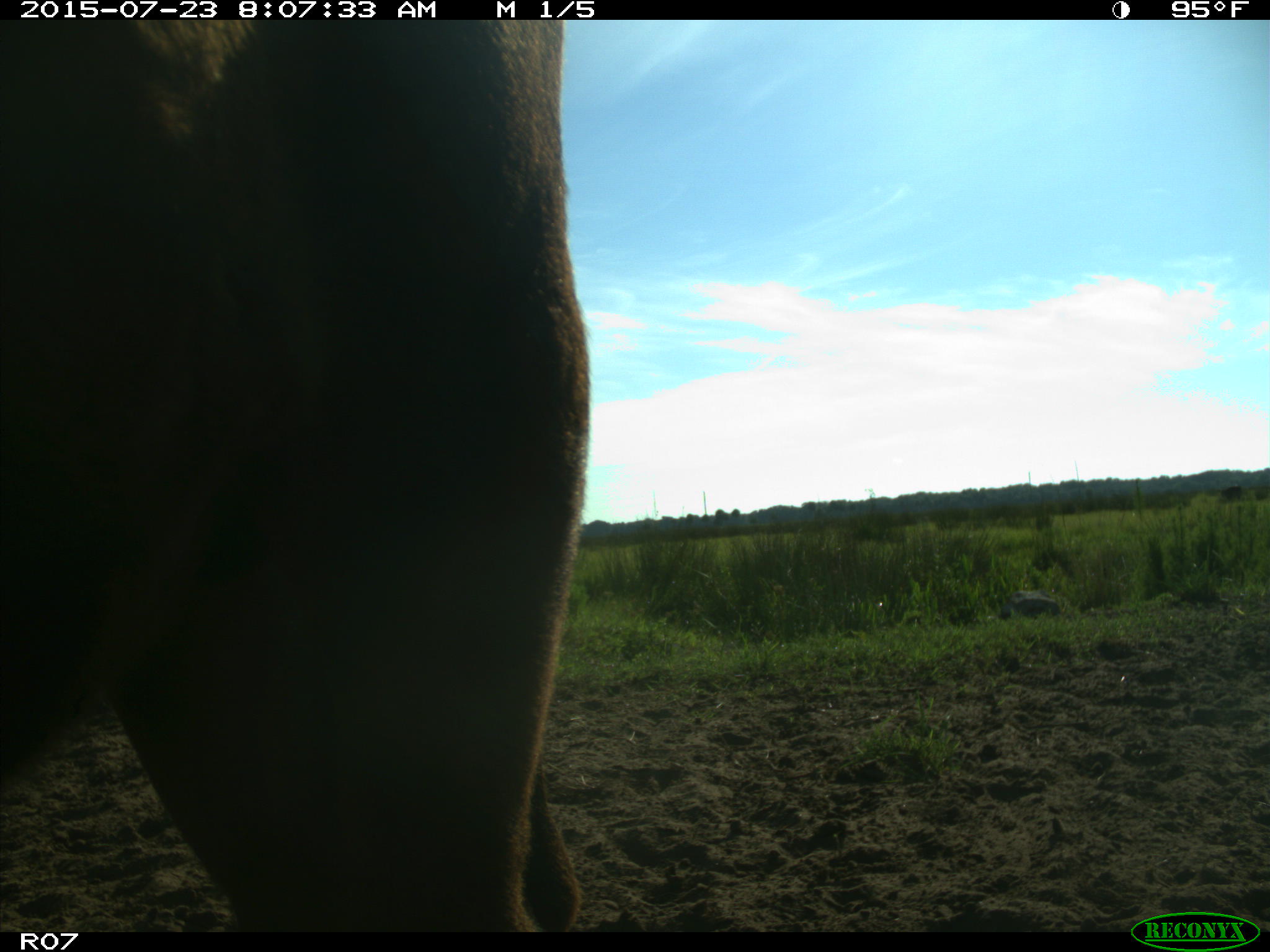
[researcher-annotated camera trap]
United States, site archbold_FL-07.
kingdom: Animalia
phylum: Chordata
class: Mammalia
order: Artiodactyla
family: Bovidae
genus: Bos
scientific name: Bos taurus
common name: domestic cow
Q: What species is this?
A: Bos taurus (domestic cow).